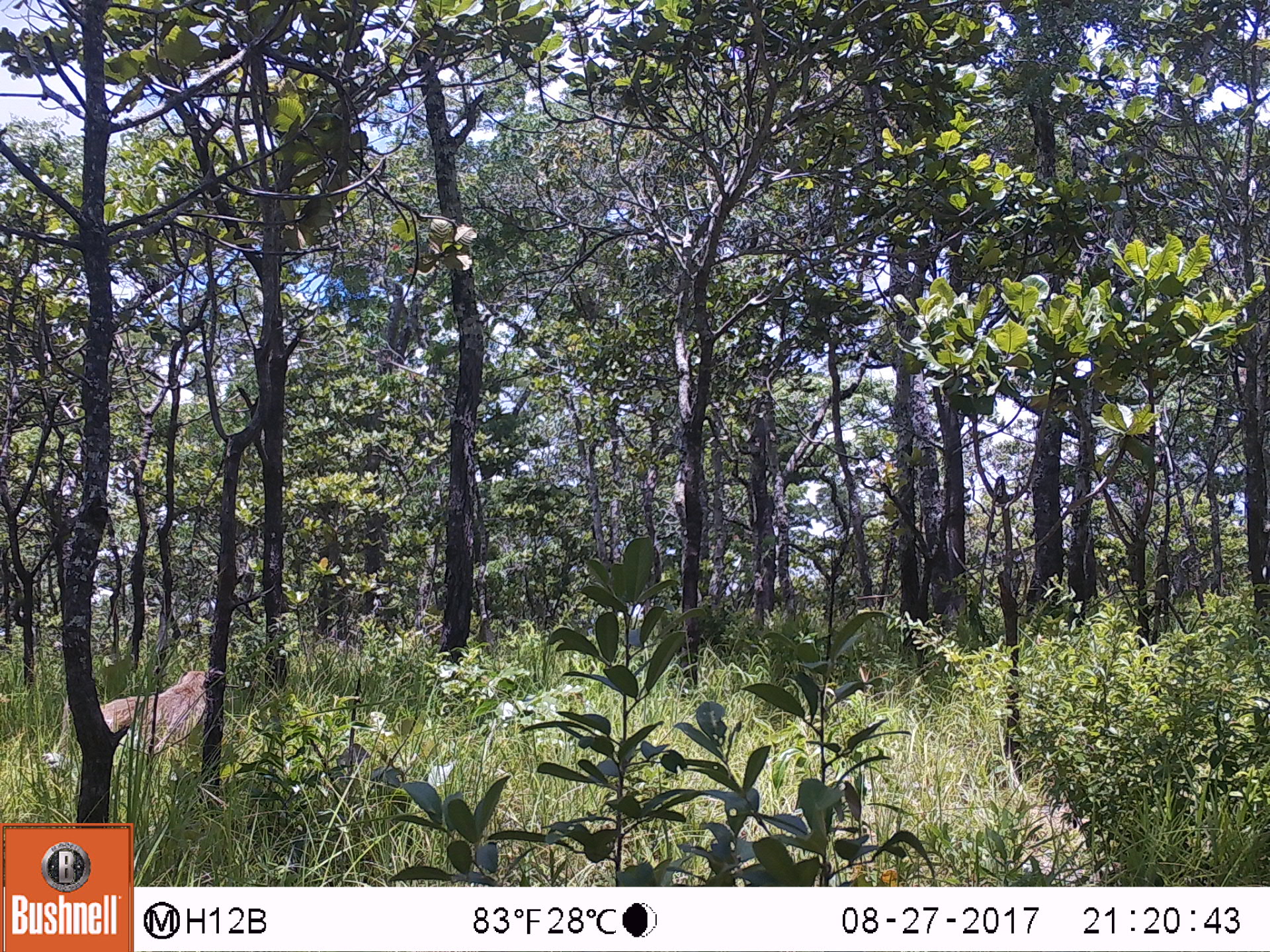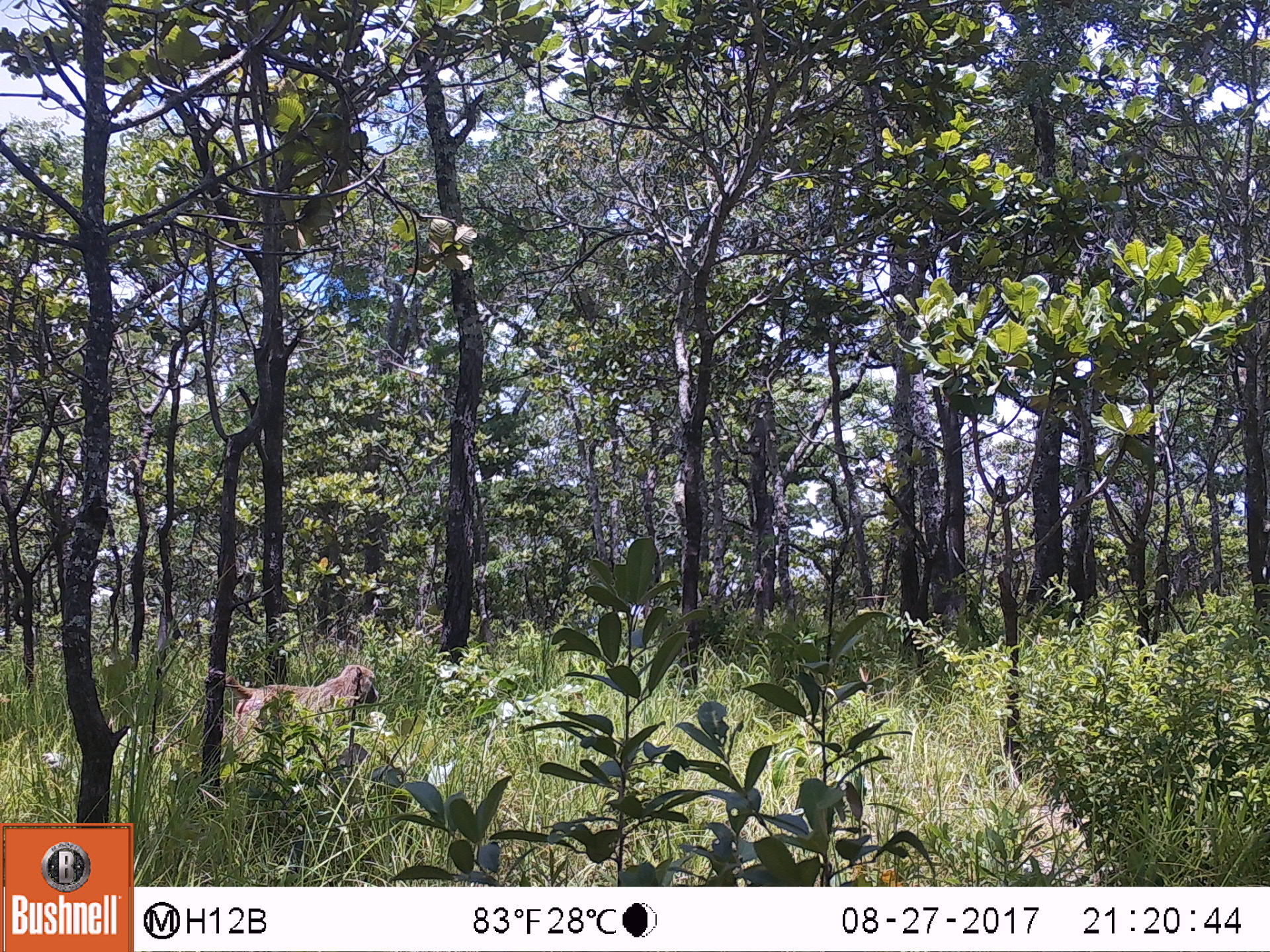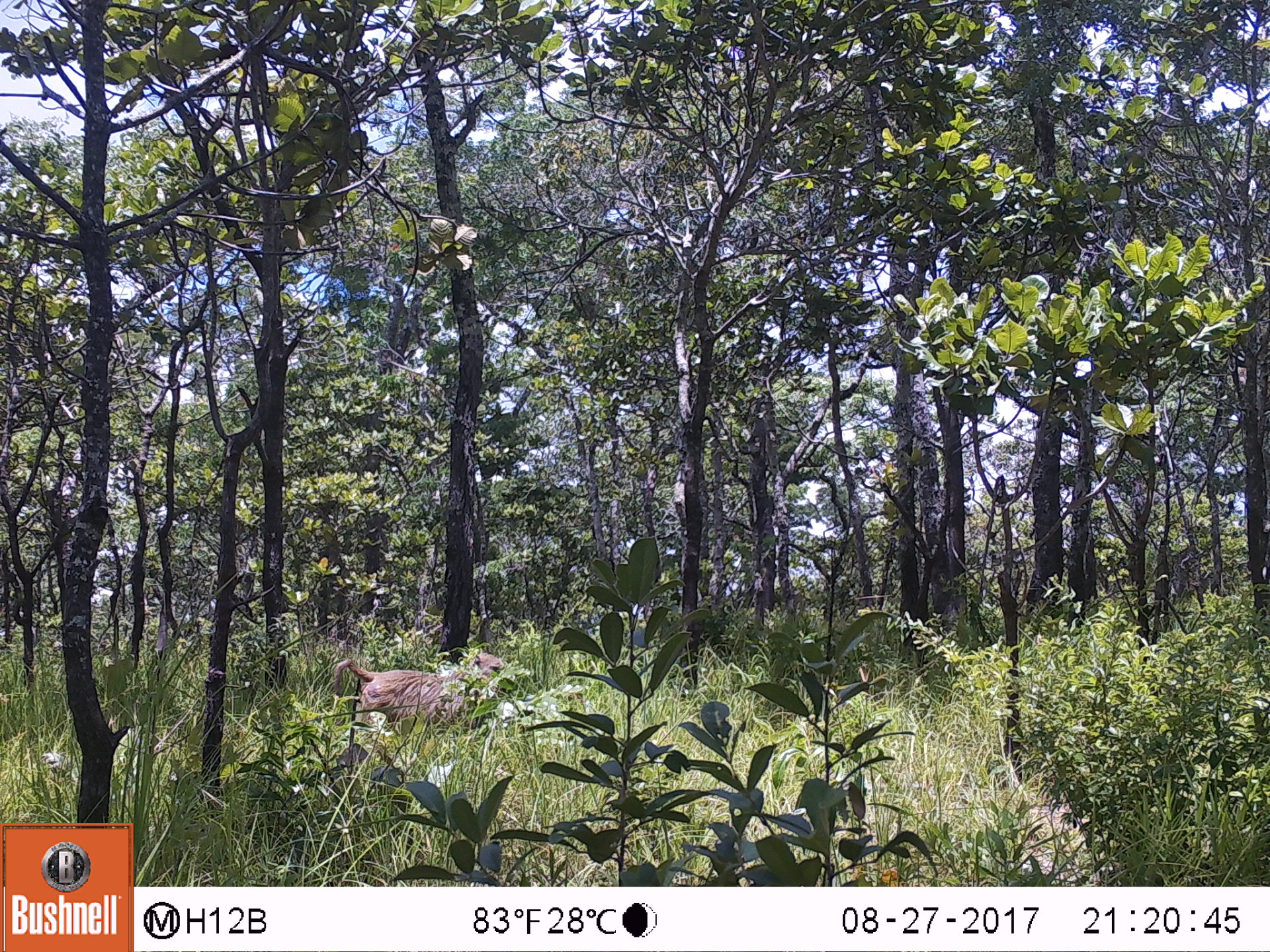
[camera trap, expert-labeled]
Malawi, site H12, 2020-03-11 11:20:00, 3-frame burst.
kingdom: Animalia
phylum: Chordata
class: Mammalia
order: Primates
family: Cercopithecidae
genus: Papio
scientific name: Papio cynocephalus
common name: yellow baboon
Yellow baboon (Papio cynocephalus), count 1.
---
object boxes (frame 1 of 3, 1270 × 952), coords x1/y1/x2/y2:
yellow baboon: 89/665/217/757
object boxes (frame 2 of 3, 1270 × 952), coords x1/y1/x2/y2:
yellow baboon: 224/661/383/752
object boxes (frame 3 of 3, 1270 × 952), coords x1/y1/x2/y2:
yellow baboon: 312/651/506/752